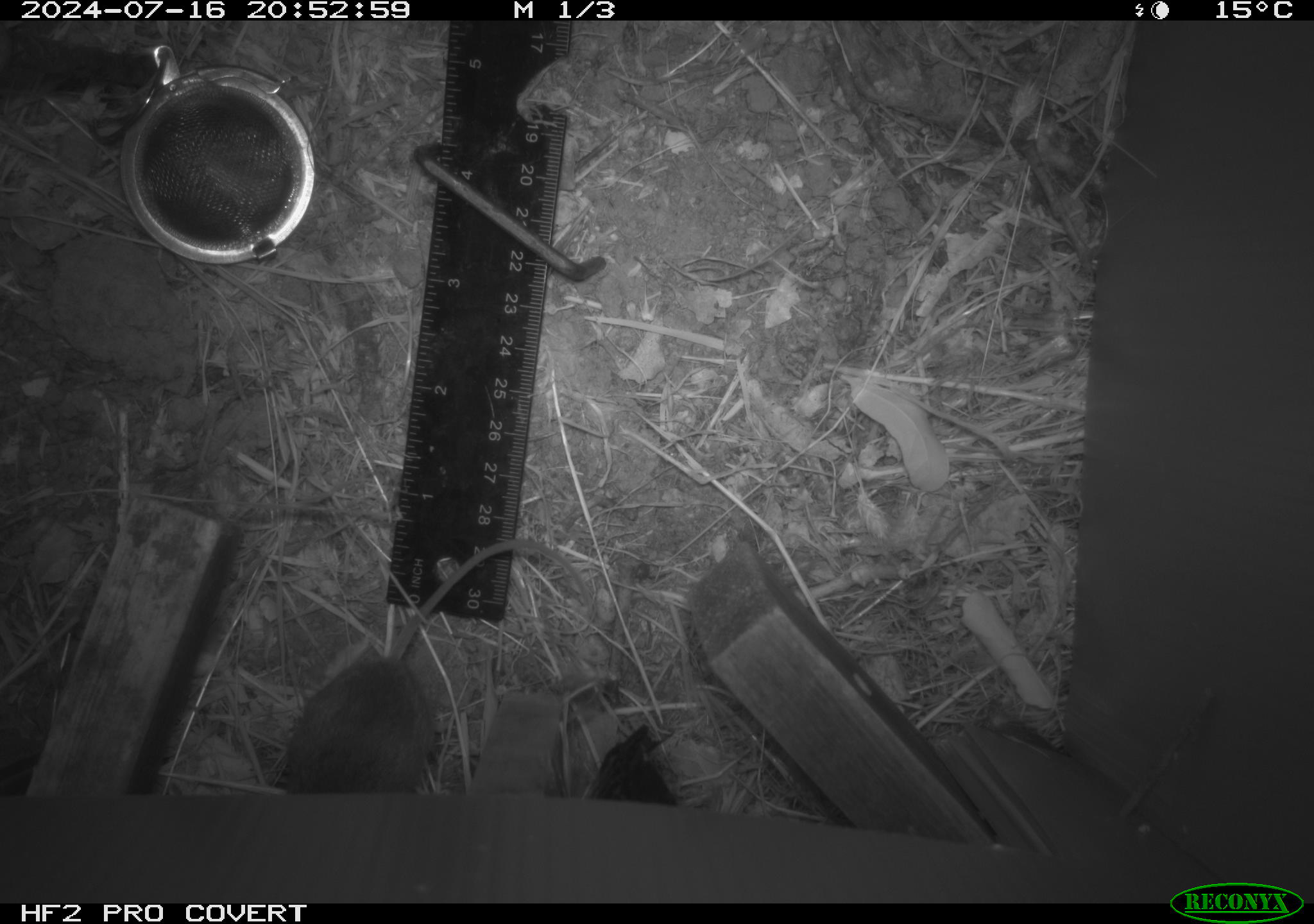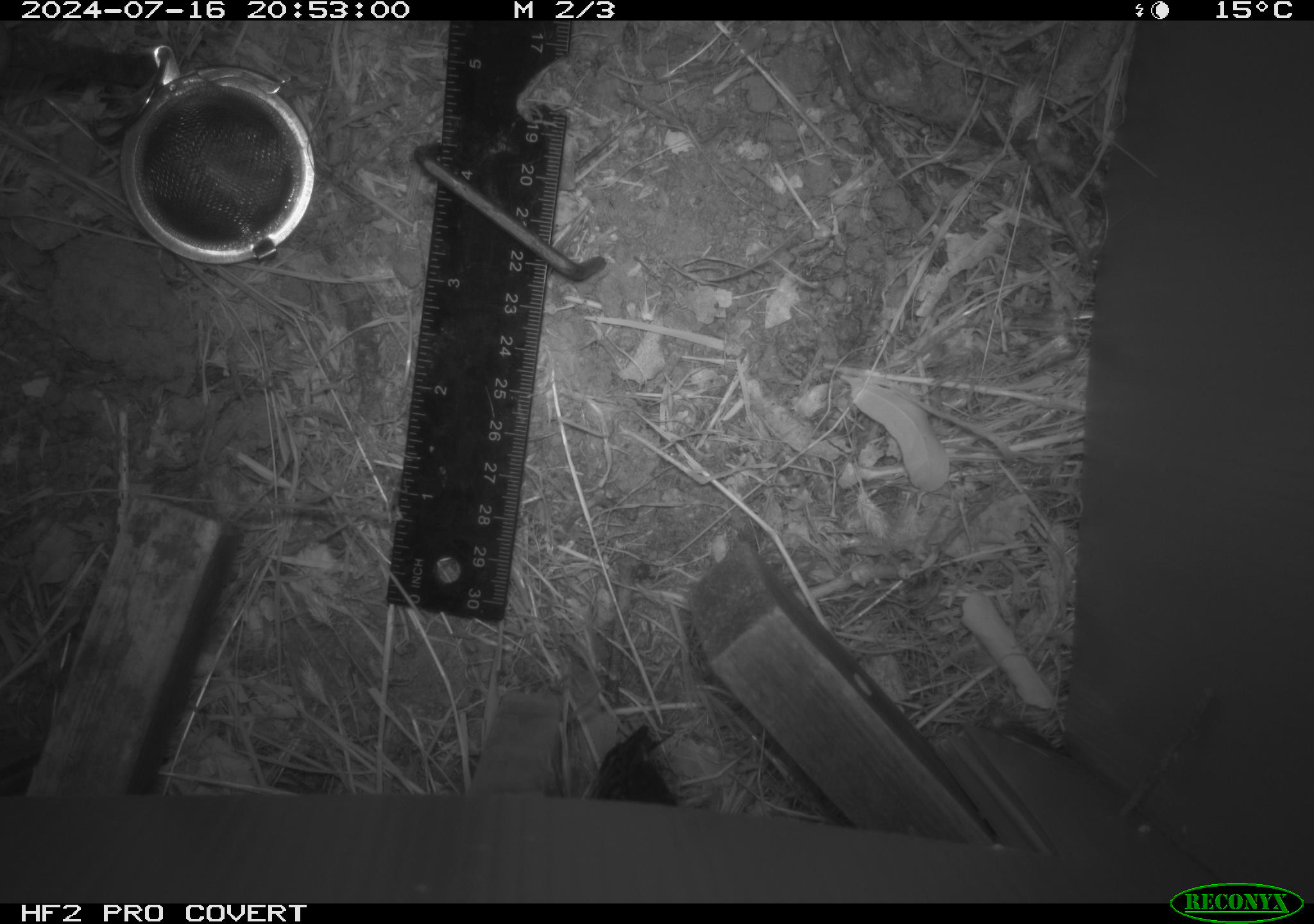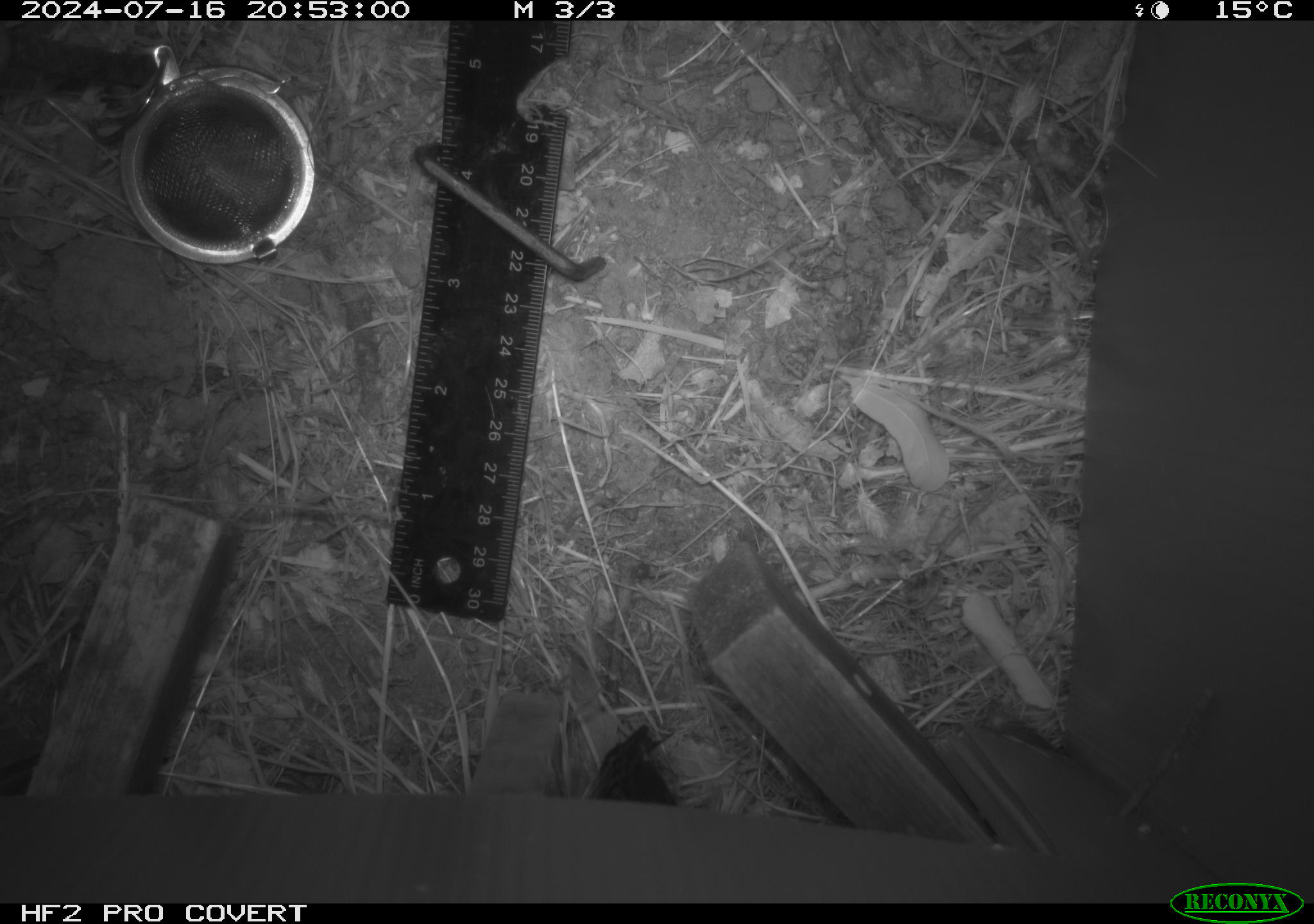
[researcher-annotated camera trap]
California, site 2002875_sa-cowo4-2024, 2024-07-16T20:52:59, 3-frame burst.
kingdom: Animalia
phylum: Chordata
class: Mammalia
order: Rodentia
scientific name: Rodentia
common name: rodent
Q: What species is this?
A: Rodent (Rodentia).